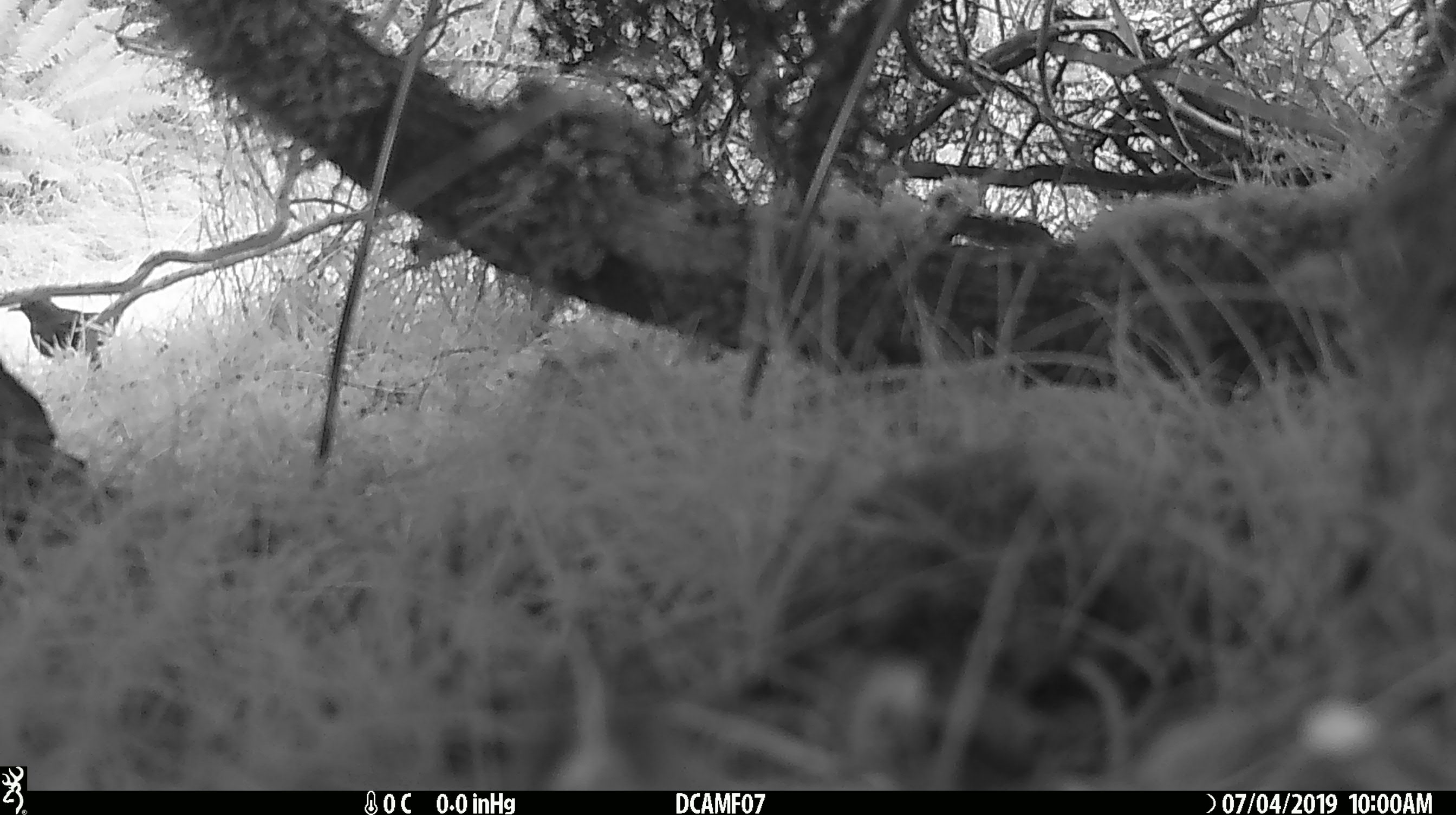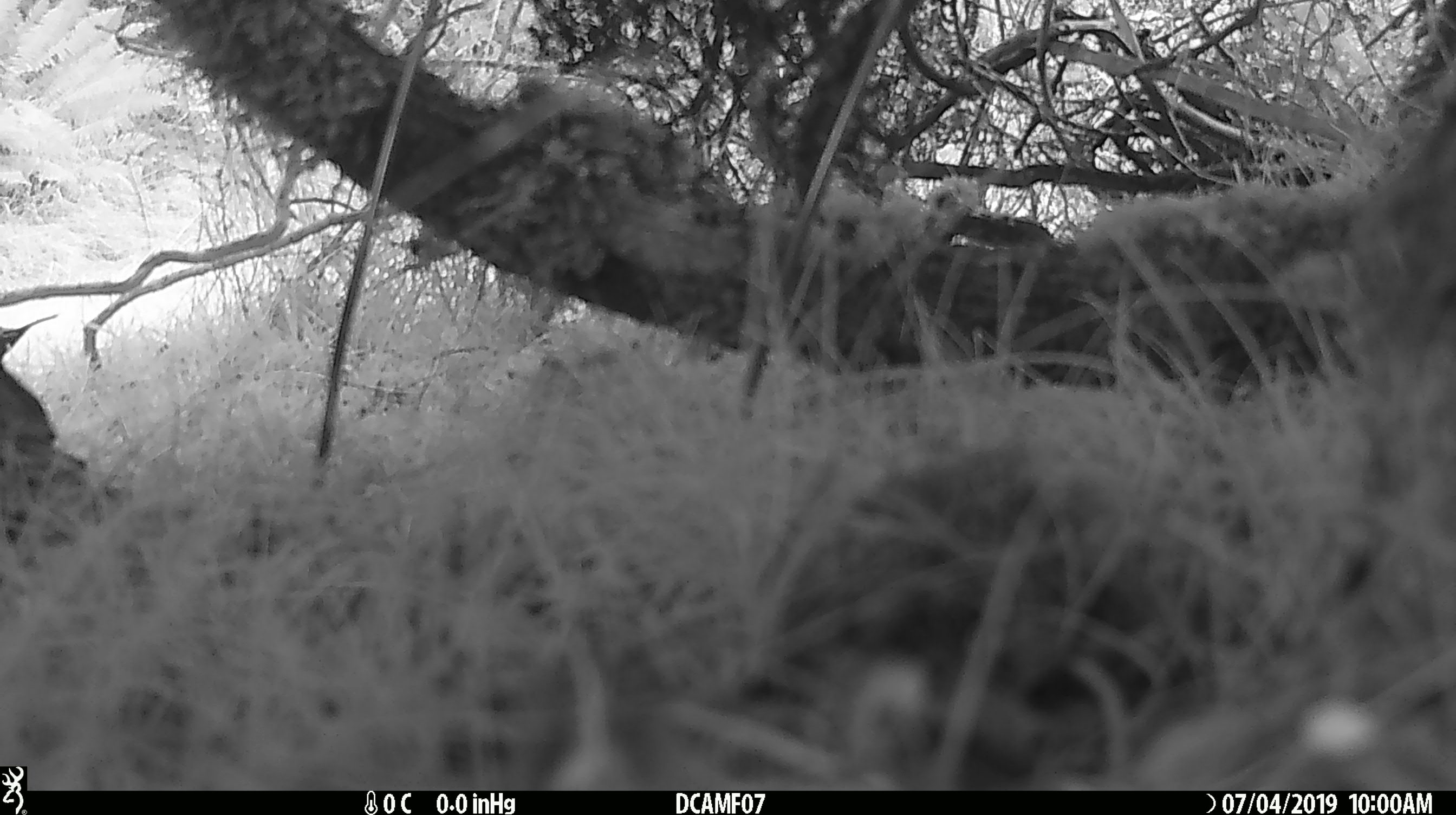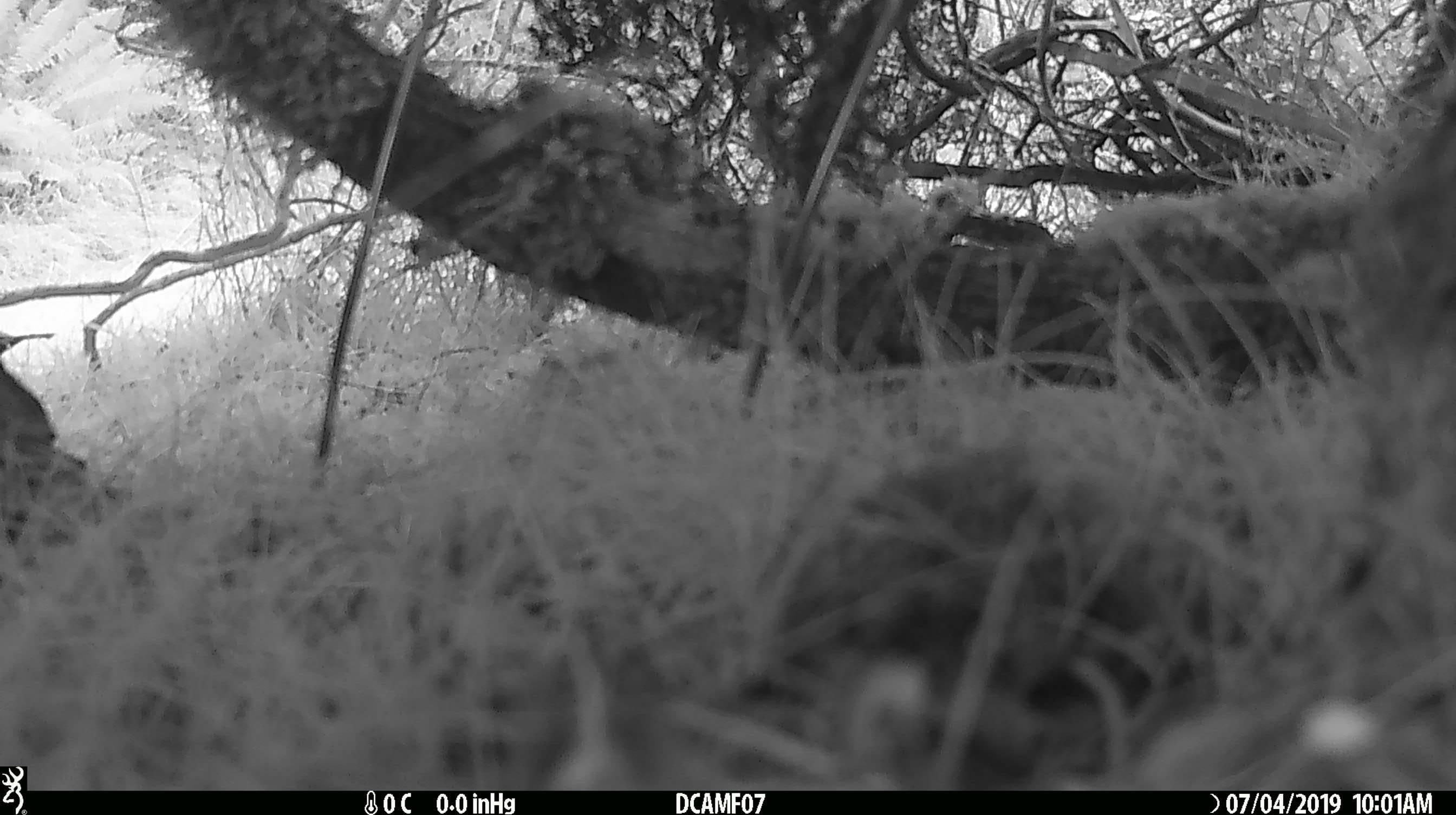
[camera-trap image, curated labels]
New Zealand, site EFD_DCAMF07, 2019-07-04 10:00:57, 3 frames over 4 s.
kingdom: Animalia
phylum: Chordata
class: Aves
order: Passeriformes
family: Turdidae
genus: Turdus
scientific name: Turdus merula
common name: eurasian blackbird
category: blackbird